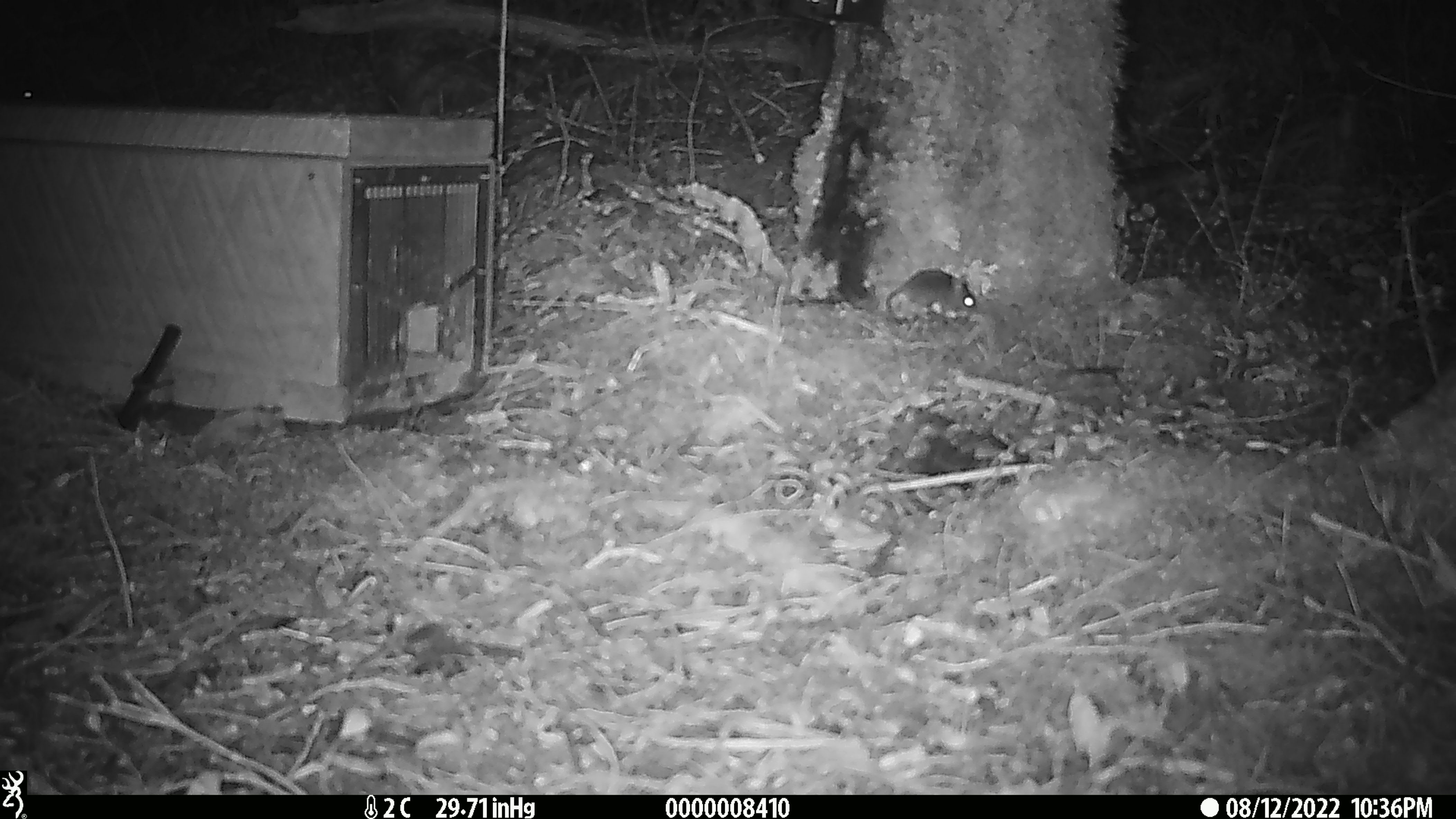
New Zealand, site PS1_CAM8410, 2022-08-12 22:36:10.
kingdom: Animalia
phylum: Chordata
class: Mammalia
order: Rodentia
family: Muridae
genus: Mus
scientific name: Mus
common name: mouse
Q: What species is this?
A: Mouse (Mus).